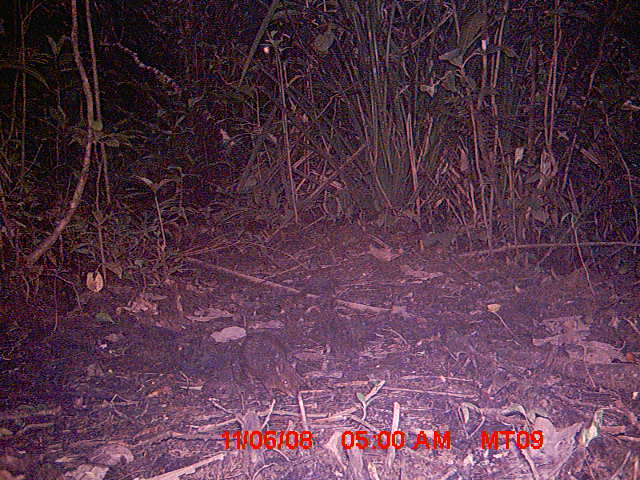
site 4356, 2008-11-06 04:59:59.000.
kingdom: Animalia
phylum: Chordata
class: Aves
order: Cuculiformes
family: Cuculidae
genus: Coua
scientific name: Coua serriana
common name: red-breasted coua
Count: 1.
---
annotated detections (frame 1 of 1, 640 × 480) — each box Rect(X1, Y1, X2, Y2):
coua serriana: Rect(235, 331, 299, 399)